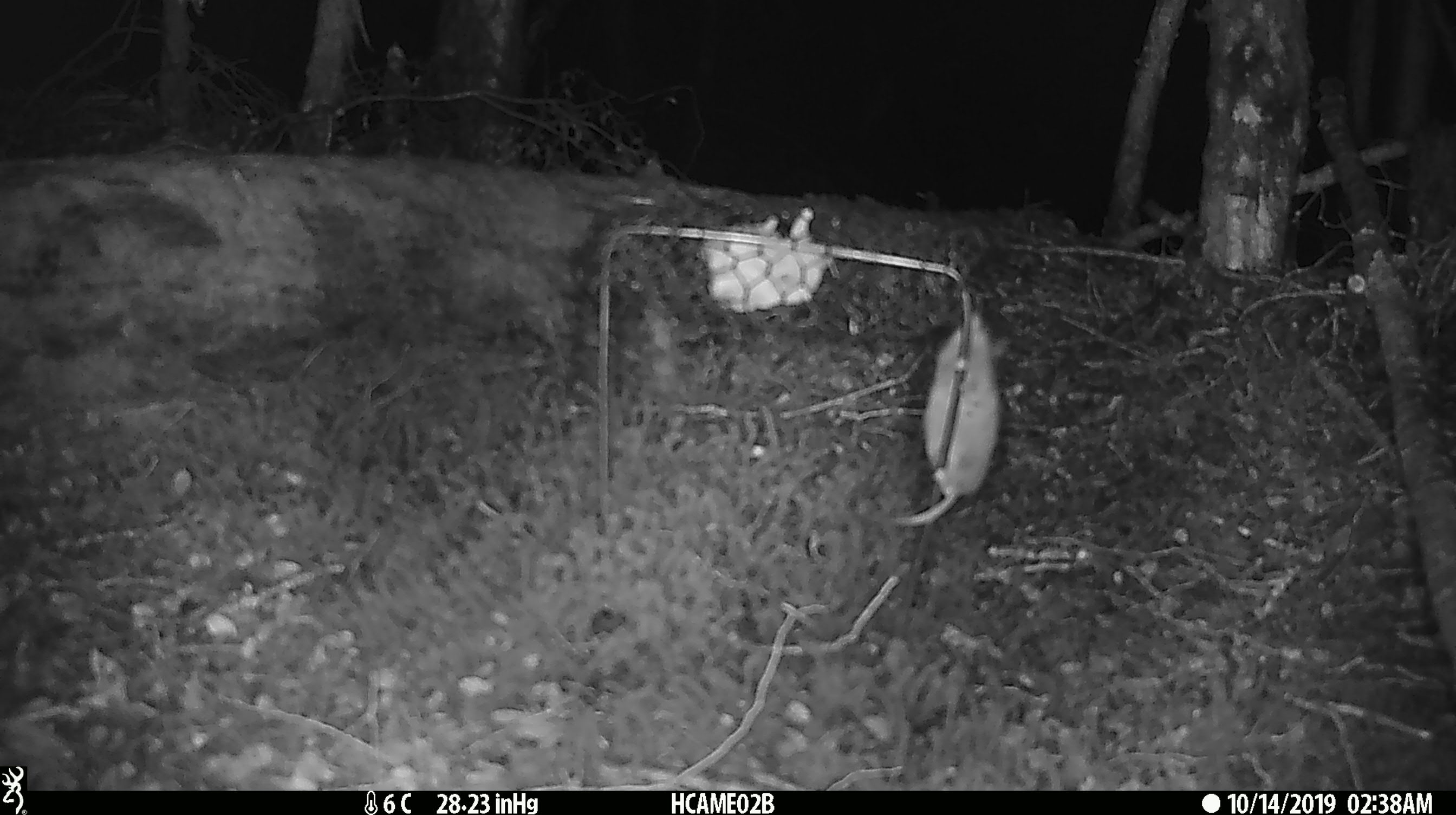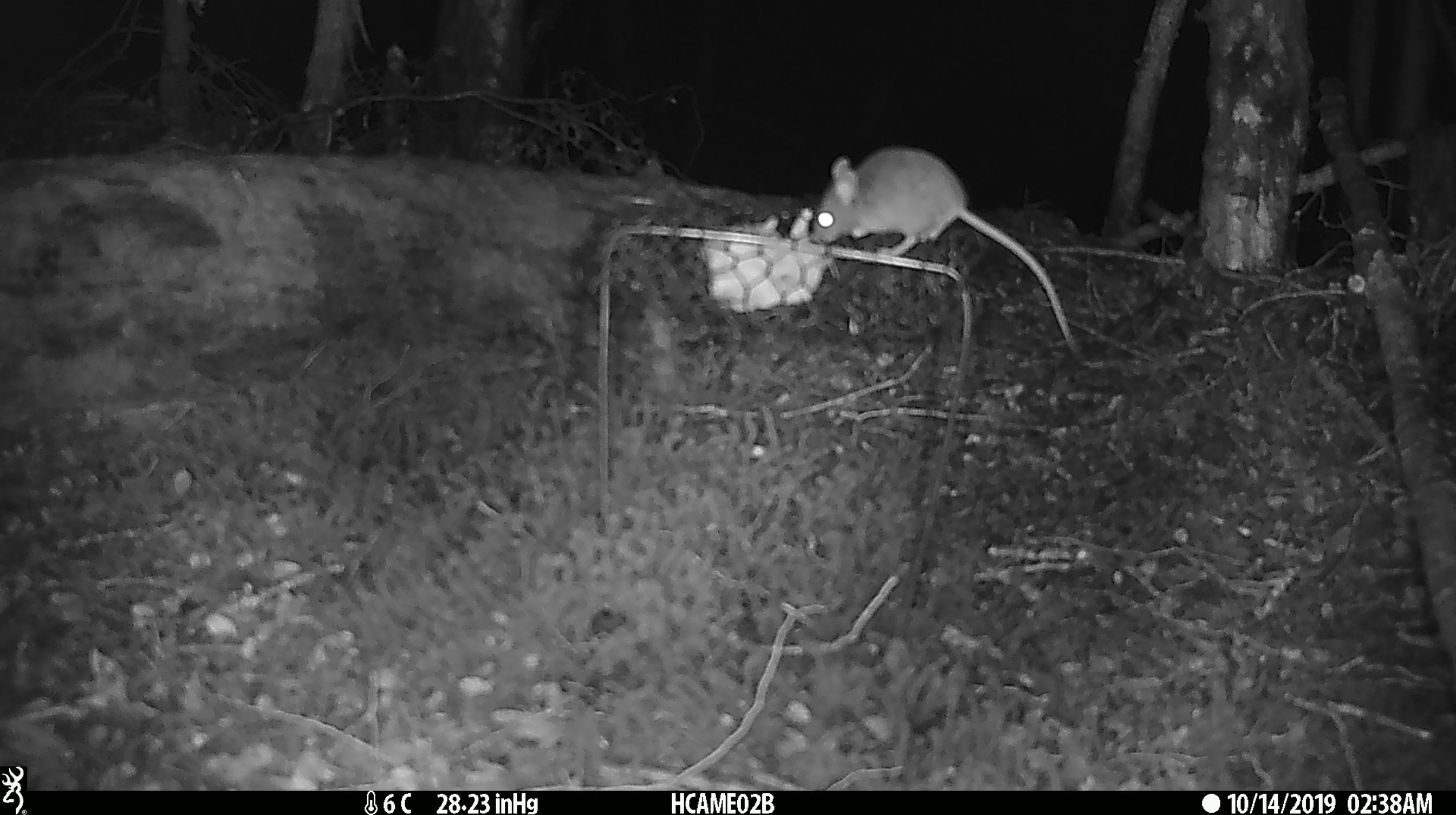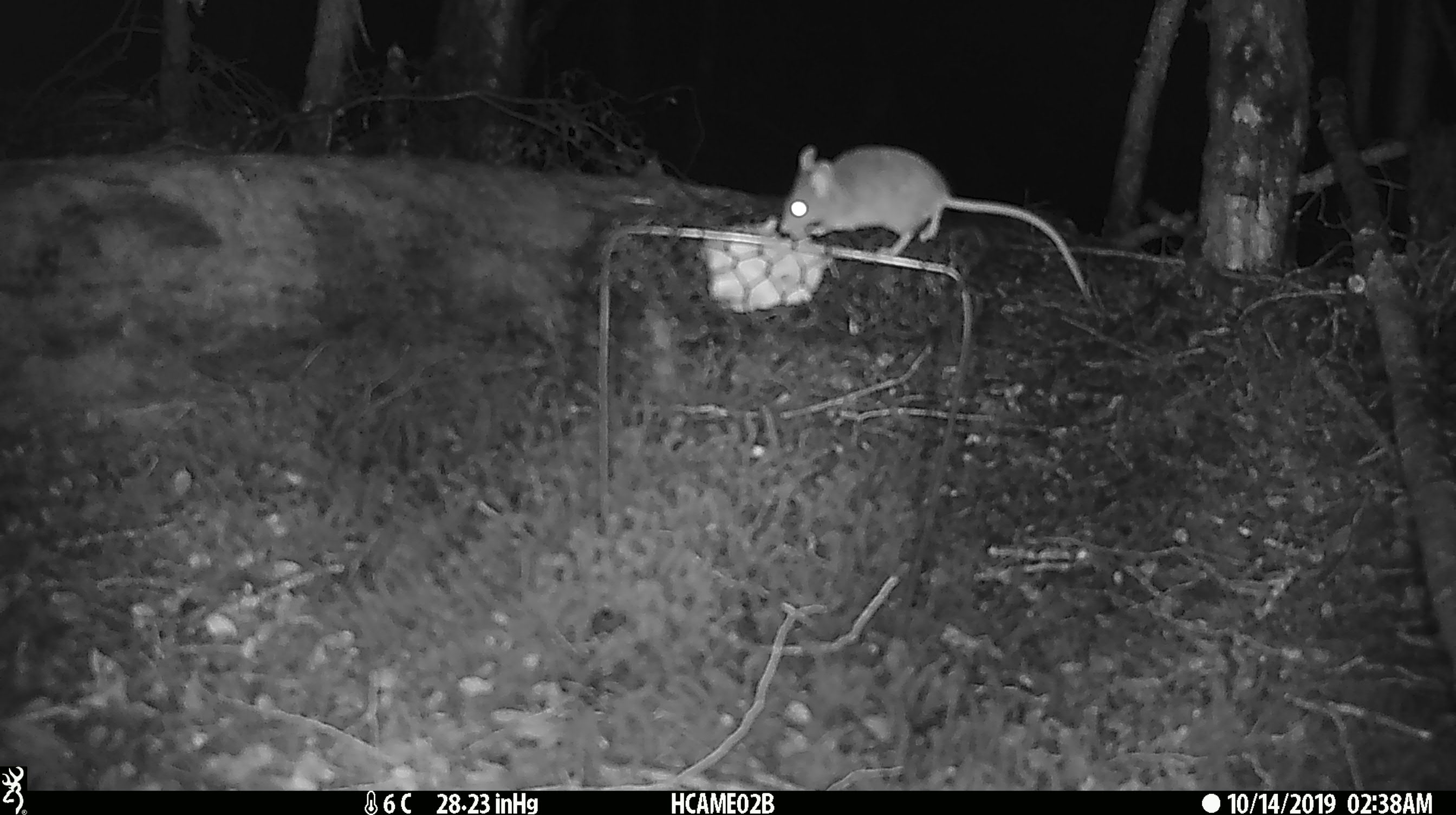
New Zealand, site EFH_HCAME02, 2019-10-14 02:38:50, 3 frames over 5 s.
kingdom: Animalia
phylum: Chordata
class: Mammalia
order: Rodentia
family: Muridae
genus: Mus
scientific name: Mus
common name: mouse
Mouse (Mus).